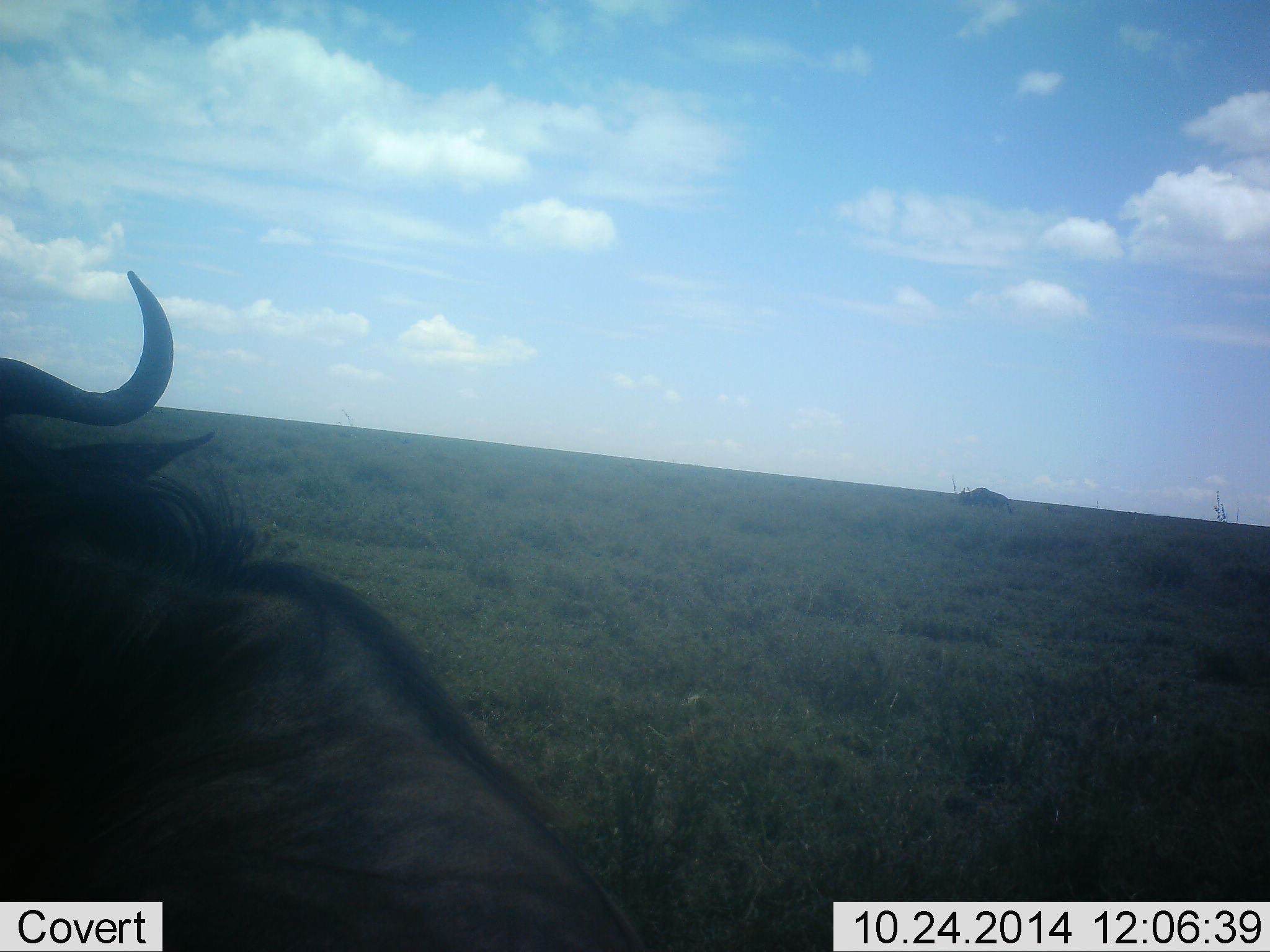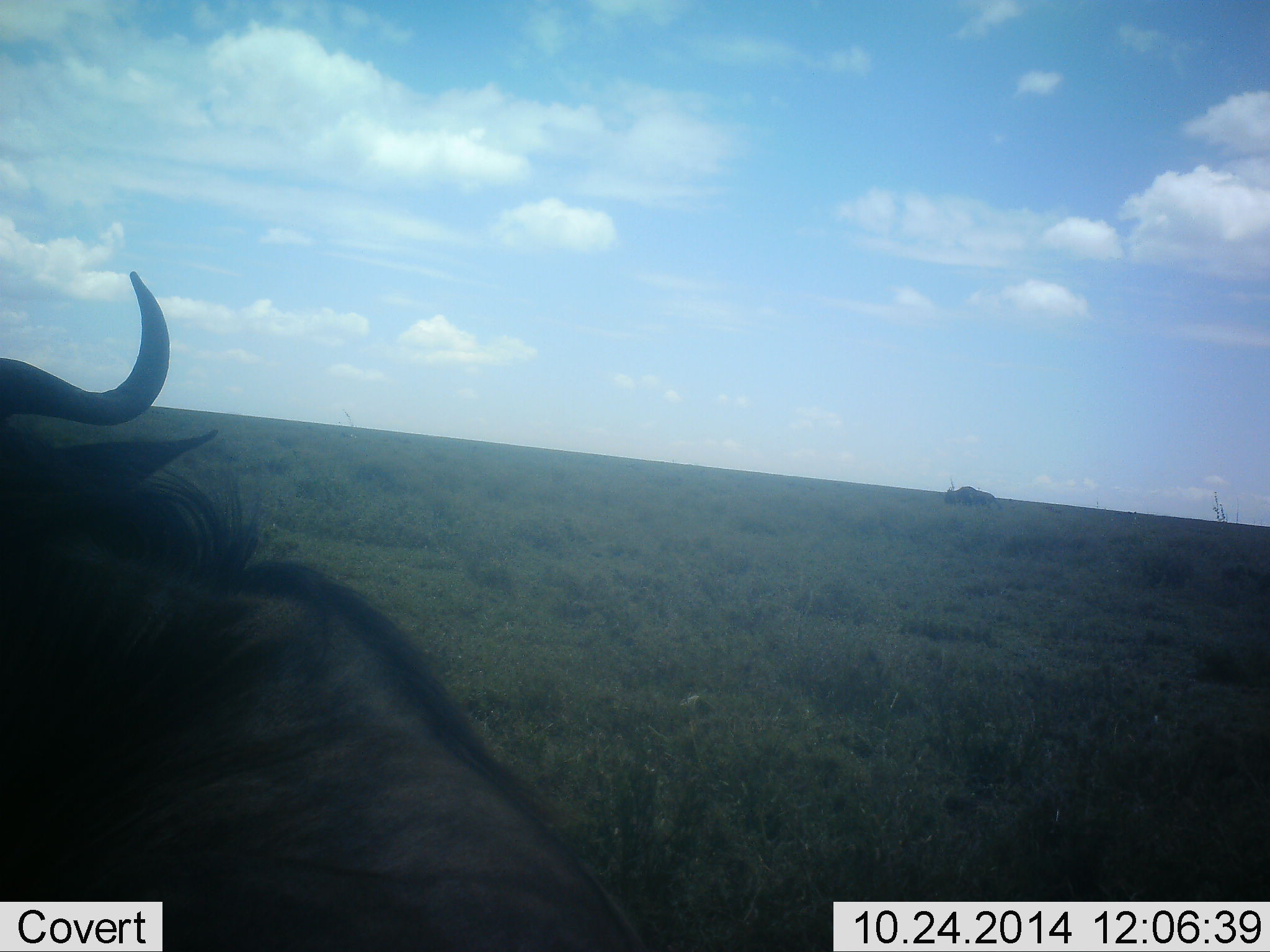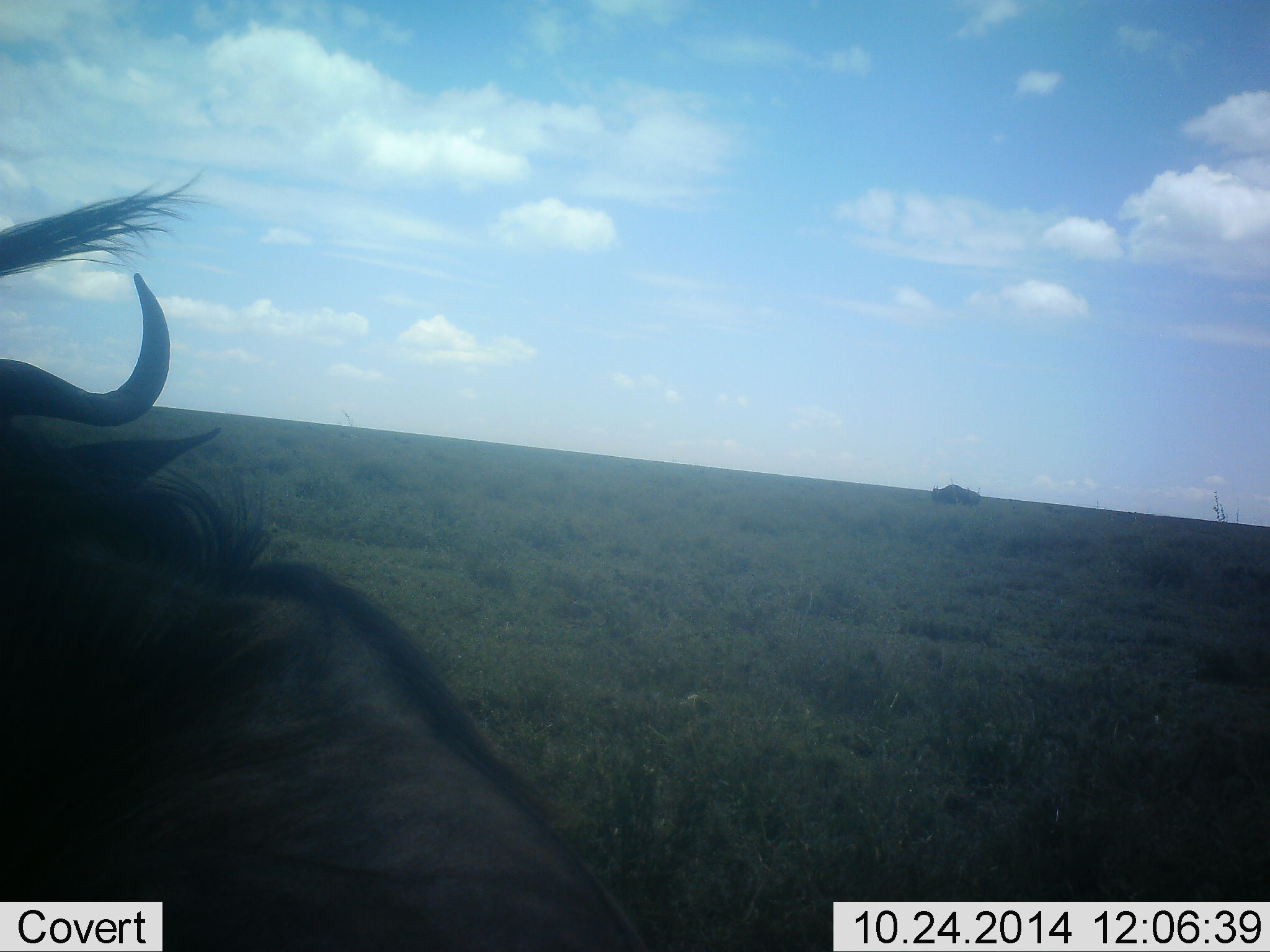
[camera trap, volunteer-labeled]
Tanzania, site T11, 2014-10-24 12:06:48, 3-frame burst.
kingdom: Animalia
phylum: Chordata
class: Mammalia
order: Artiodactyla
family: Bovidae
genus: Connochaetes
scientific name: Connochaetes taurinus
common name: blue wildebeest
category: wildebeest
Wildebeest (blue wildebeest) (Connochaetes taurinus), count 2. Behavior (volunteer vote fractions): standing 73%, resting 18%, moving 64%, interacting 0%. Young present (vote fraction): 0%. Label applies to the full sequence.